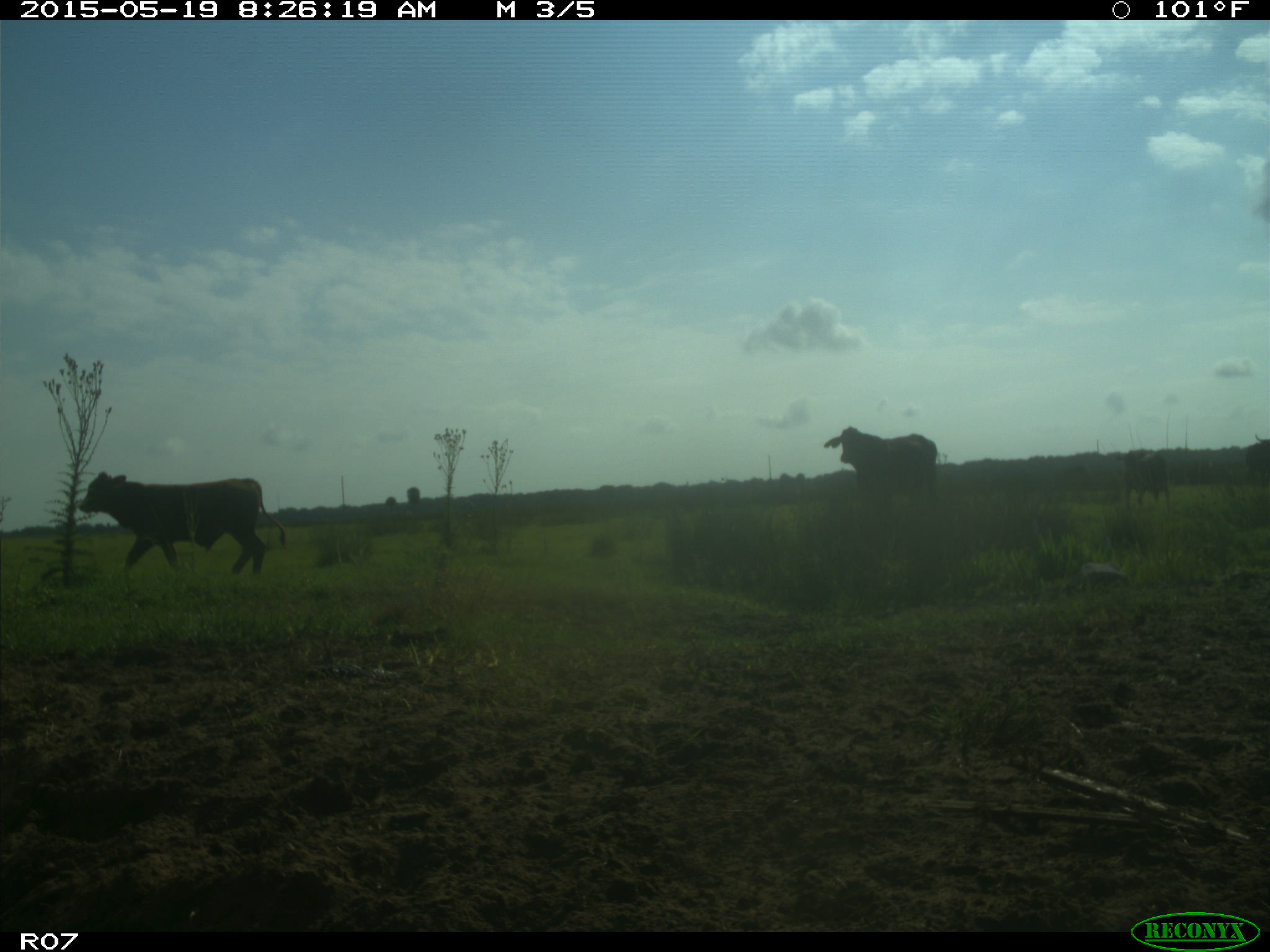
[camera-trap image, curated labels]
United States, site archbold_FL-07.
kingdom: Animalia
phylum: Chordata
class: Mammalia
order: Artiodactyla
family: Bovidae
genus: Bos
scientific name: Bos taurus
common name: domestic cow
Bos taurus (domestic cow).